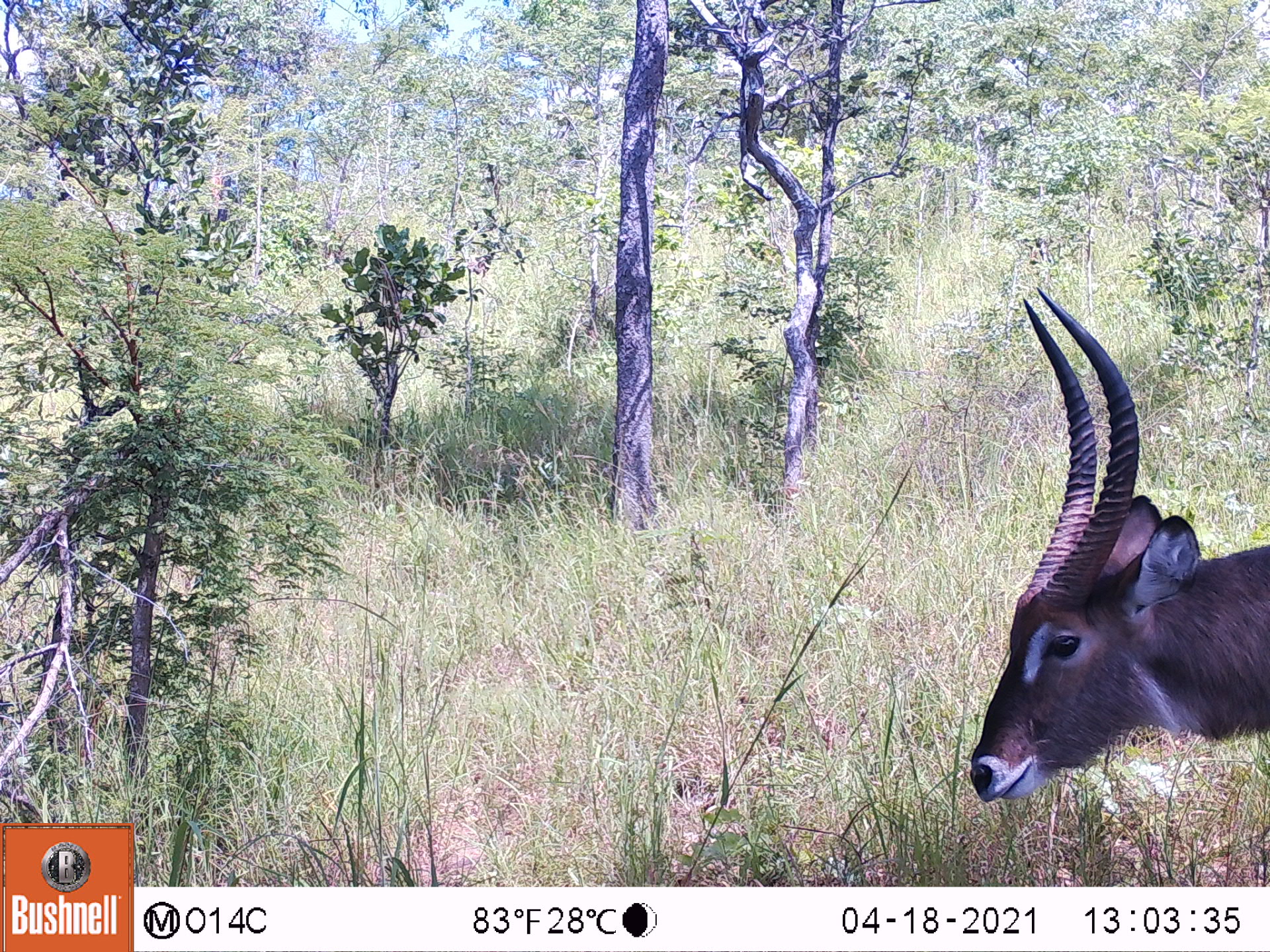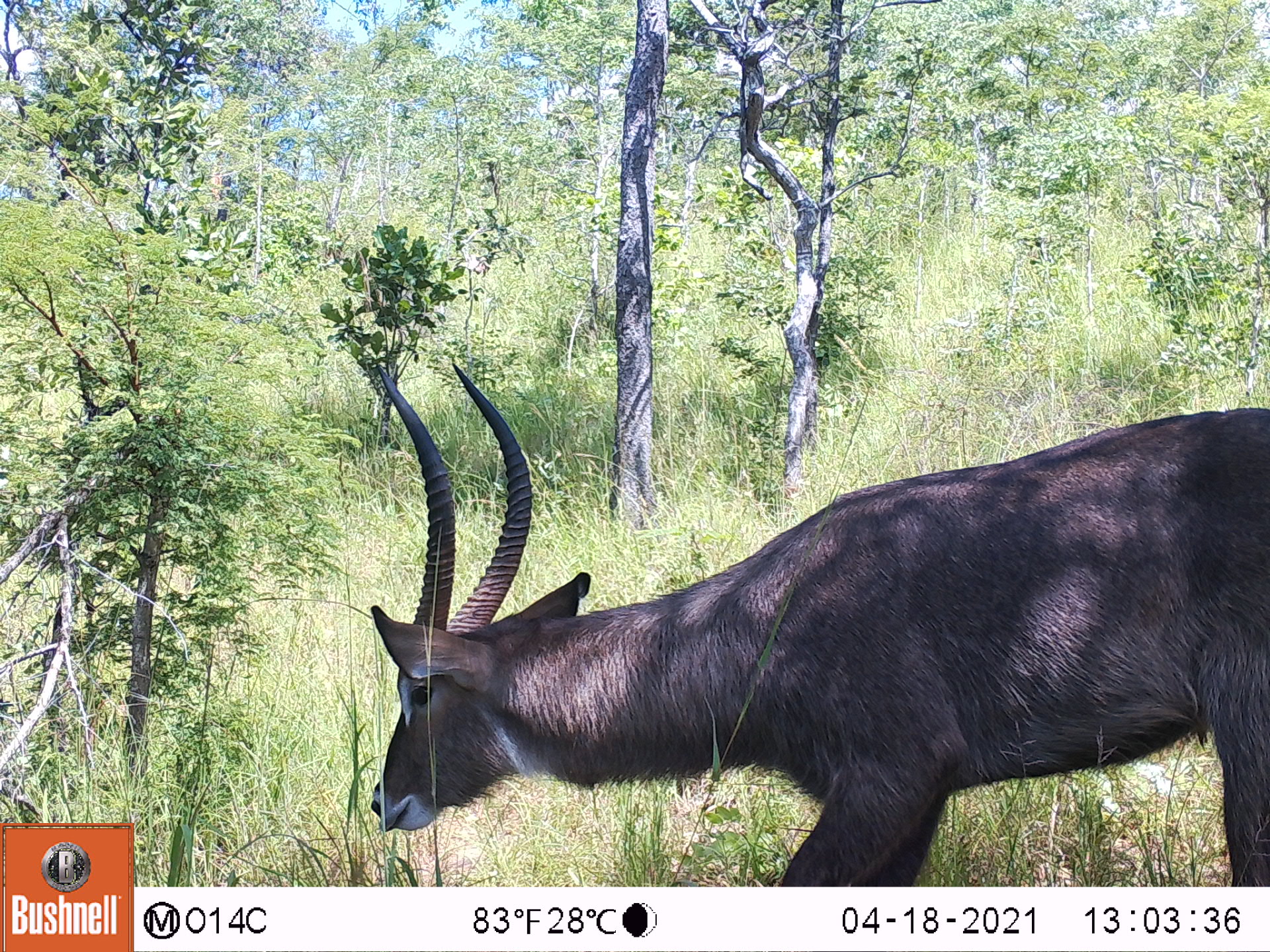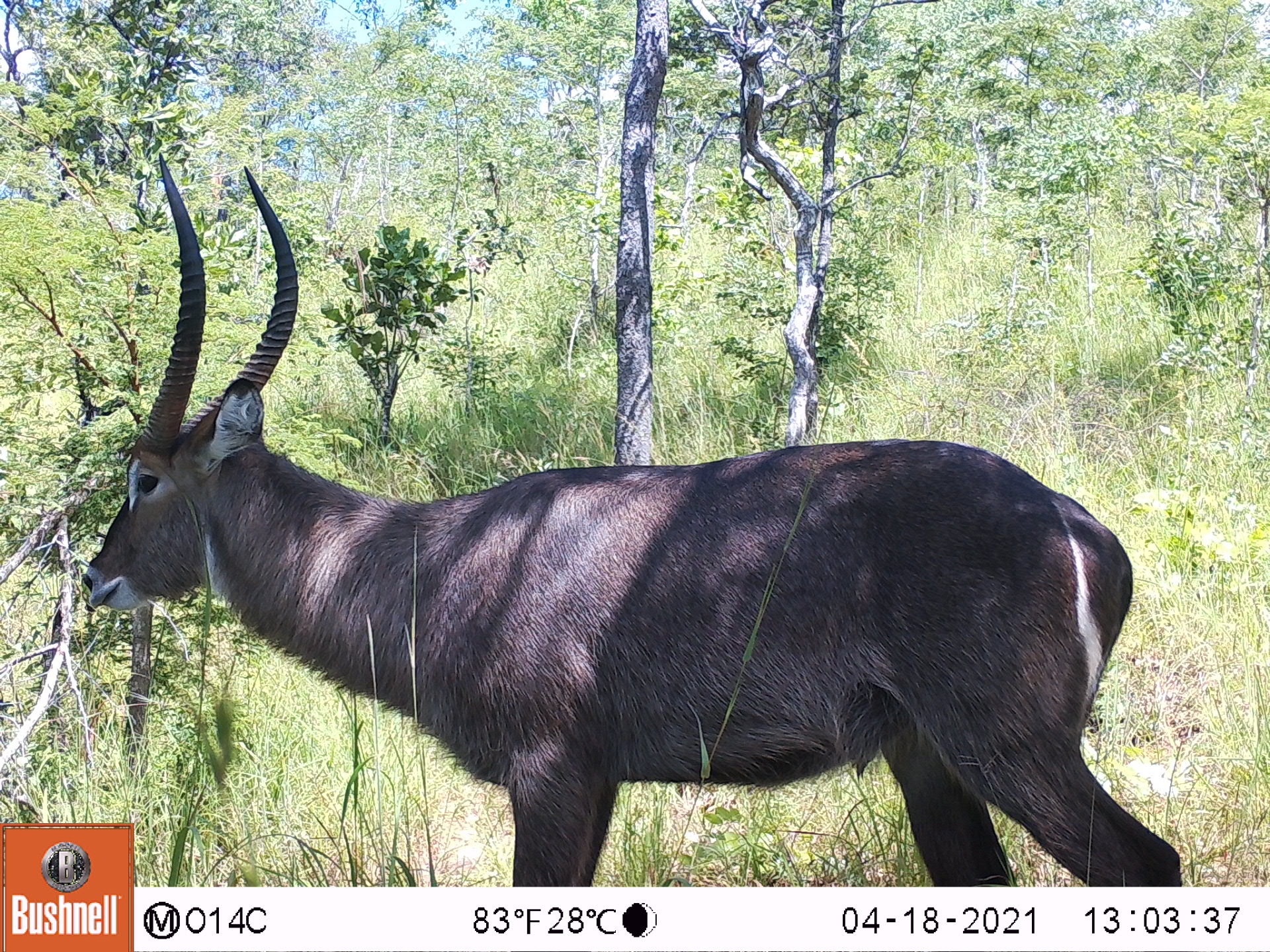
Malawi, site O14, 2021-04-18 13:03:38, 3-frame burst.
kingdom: Animalia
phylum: Chordata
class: Mammalia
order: Artiodactyla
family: Bovidae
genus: Kobus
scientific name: Kobus ellipsiprymnus ellipsiprymnus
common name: common waterbuck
Common waterbuck (Kobus ellipsiprymnus ellipsiprymnus), count 1.